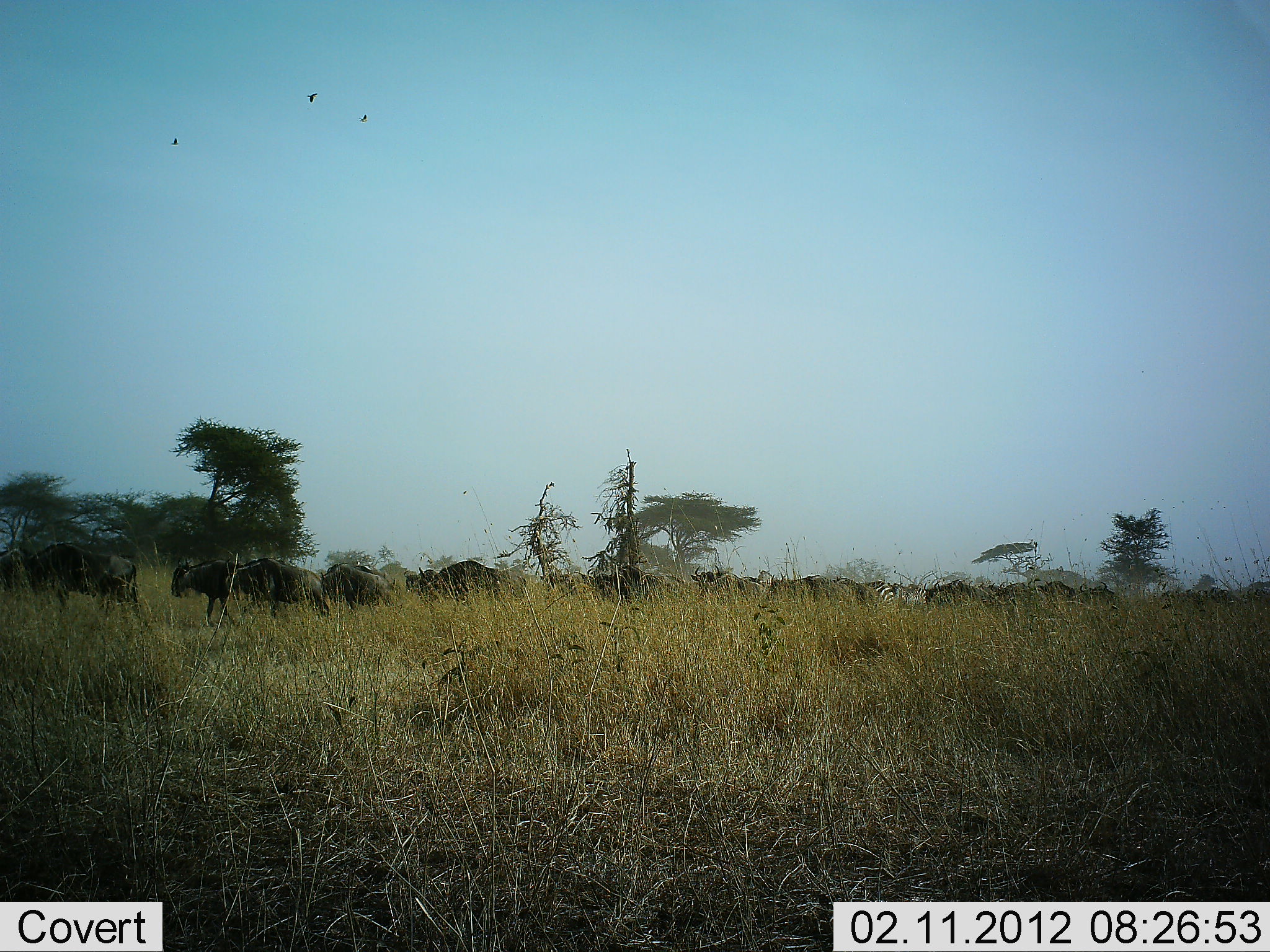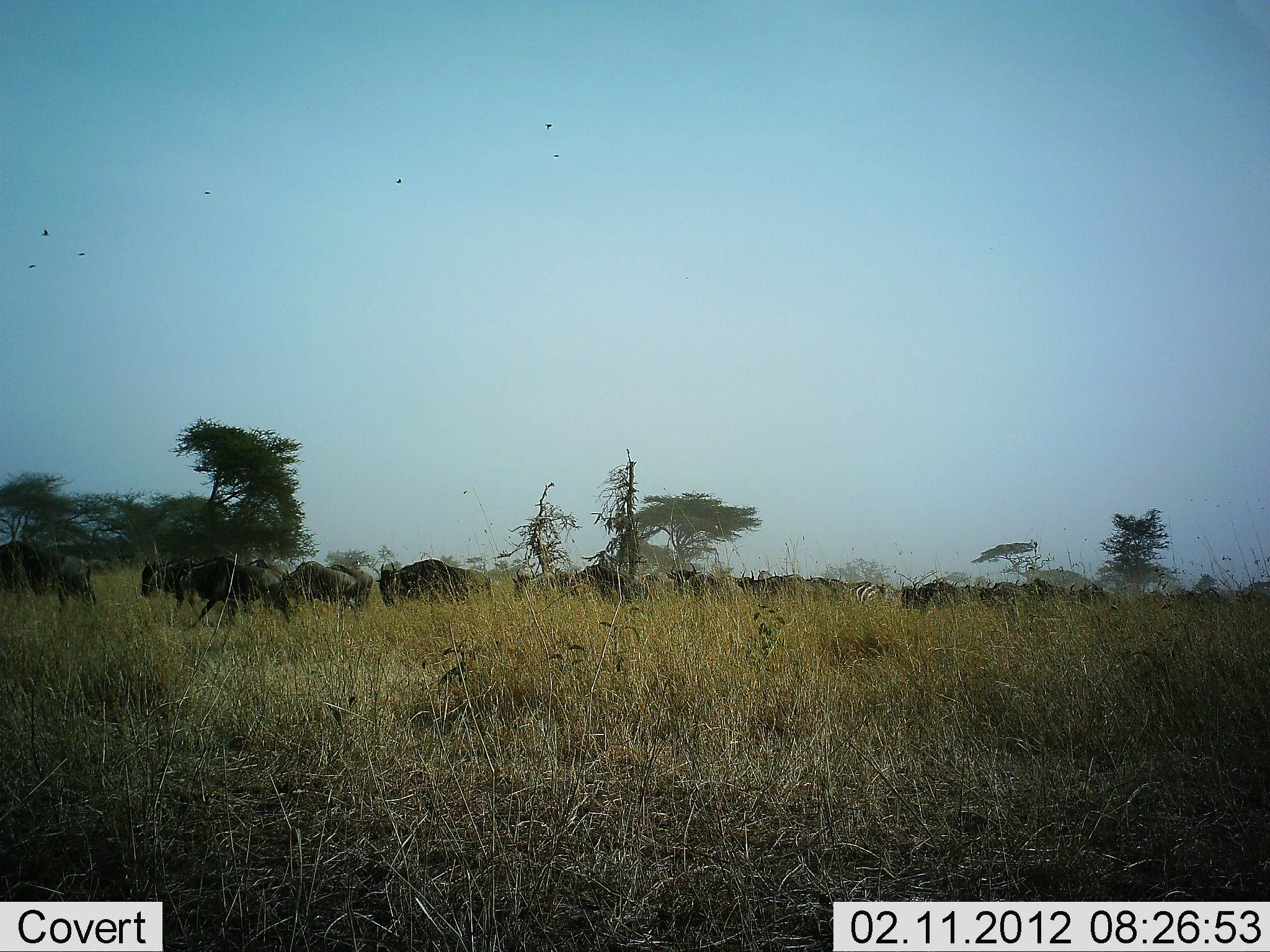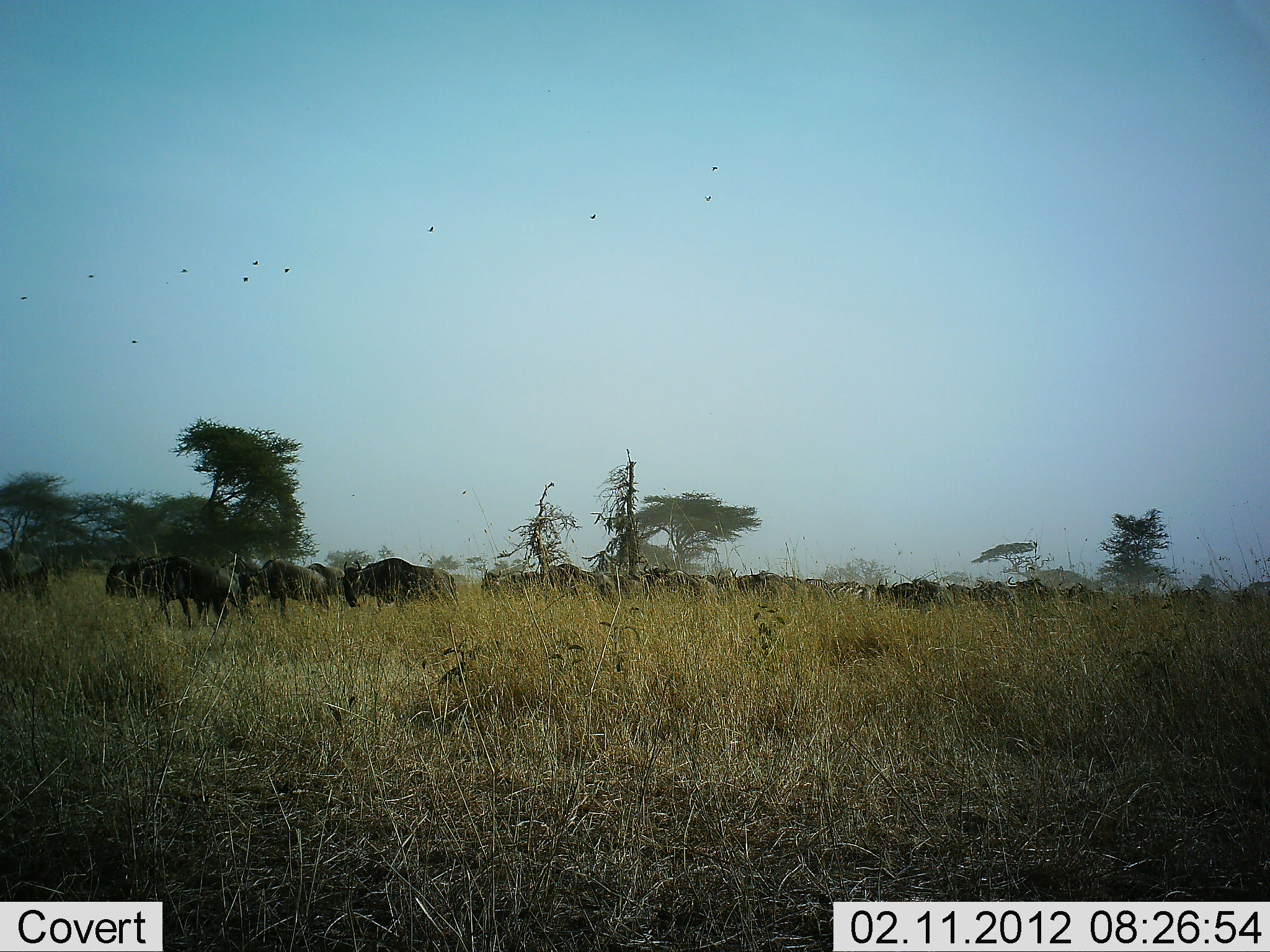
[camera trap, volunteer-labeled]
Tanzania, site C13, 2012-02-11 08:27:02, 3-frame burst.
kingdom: Animalia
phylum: Chordata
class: Mammalia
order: Artiodactyla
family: Bovidae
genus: Connochaetes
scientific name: Connochaetes taurinus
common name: blue wildebeest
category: wildebeest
Wildebeest (blue wildebeest) (Connochaetes taurinus), count 11-50. Behavior (volunteer vote fractions): standing 0%, resting 0%, moving 96%, interacting 0%. Young present (vote fraction): 0%. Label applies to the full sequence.